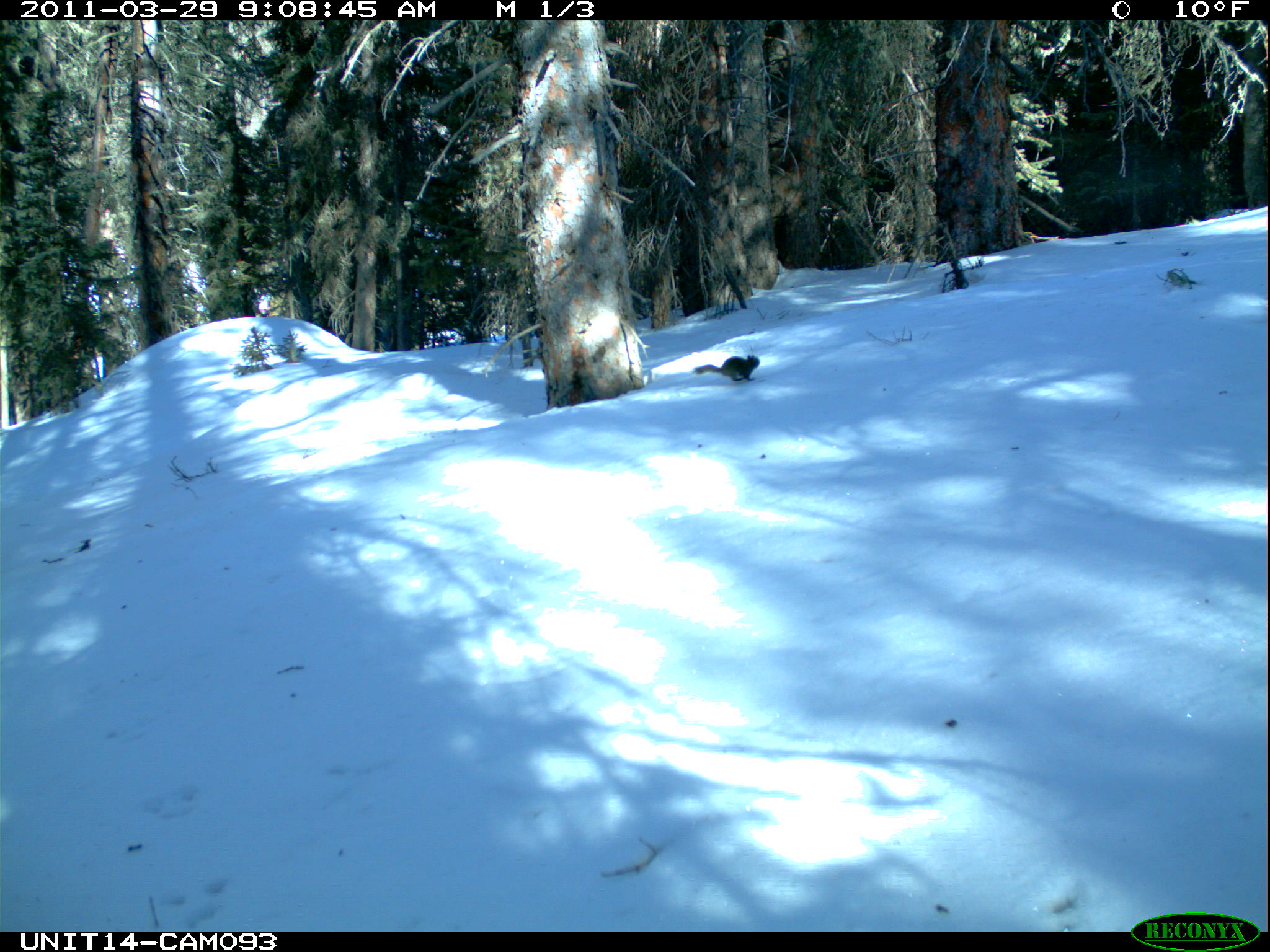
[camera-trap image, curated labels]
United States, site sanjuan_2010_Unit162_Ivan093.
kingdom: Animalia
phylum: Chordata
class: Mammalia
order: Rodentia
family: Sciuridae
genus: Tamiasciurus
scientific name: Tamiasciurus hudsonicus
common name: american red squirrel